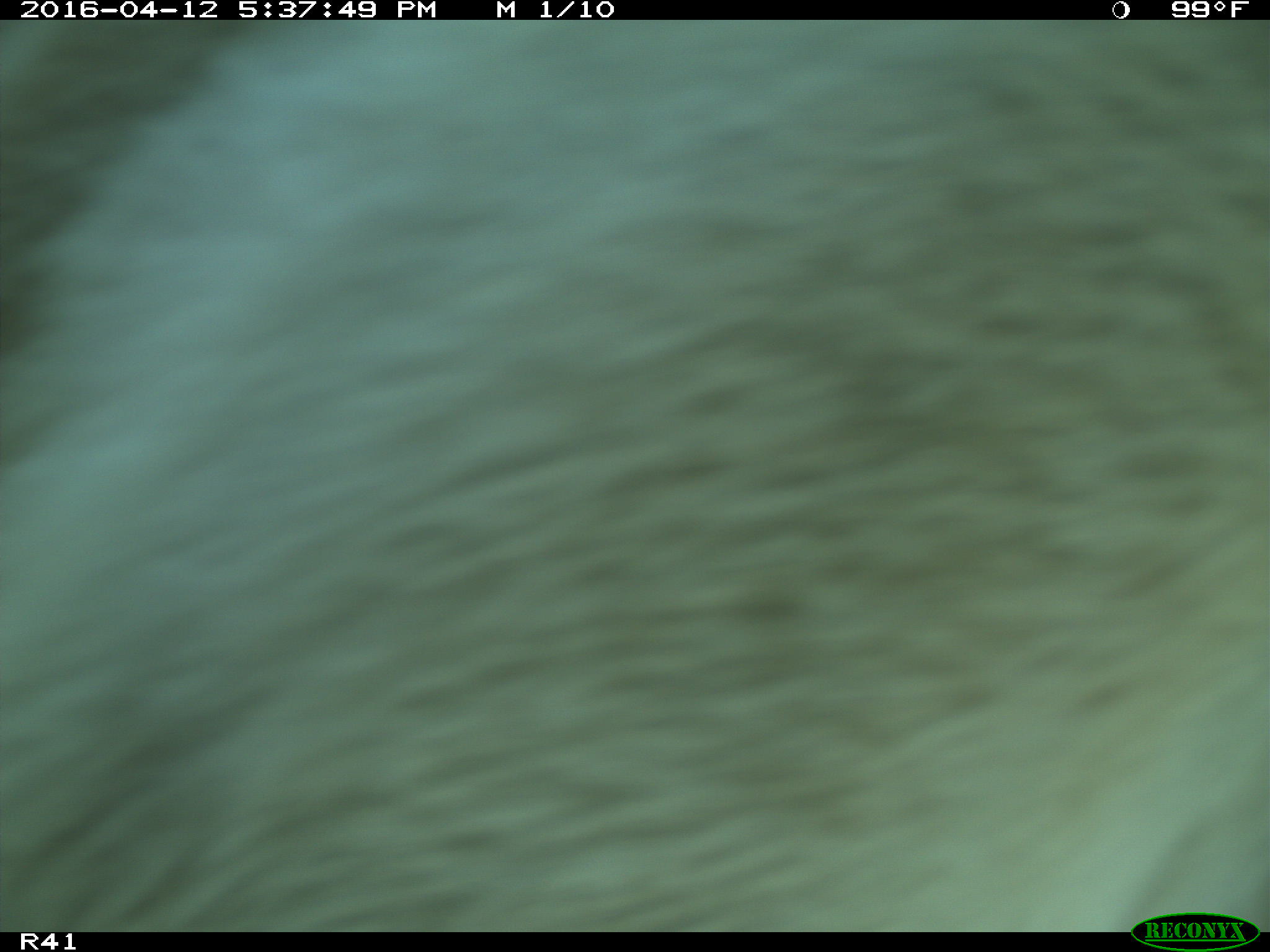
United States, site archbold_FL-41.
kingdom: Animalia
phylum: Chordata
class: Mammalia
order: Artiodactyla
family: Bovidae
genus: Bos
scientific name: Bos taurus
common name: domestic cow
Bos taurus (domestic cow).